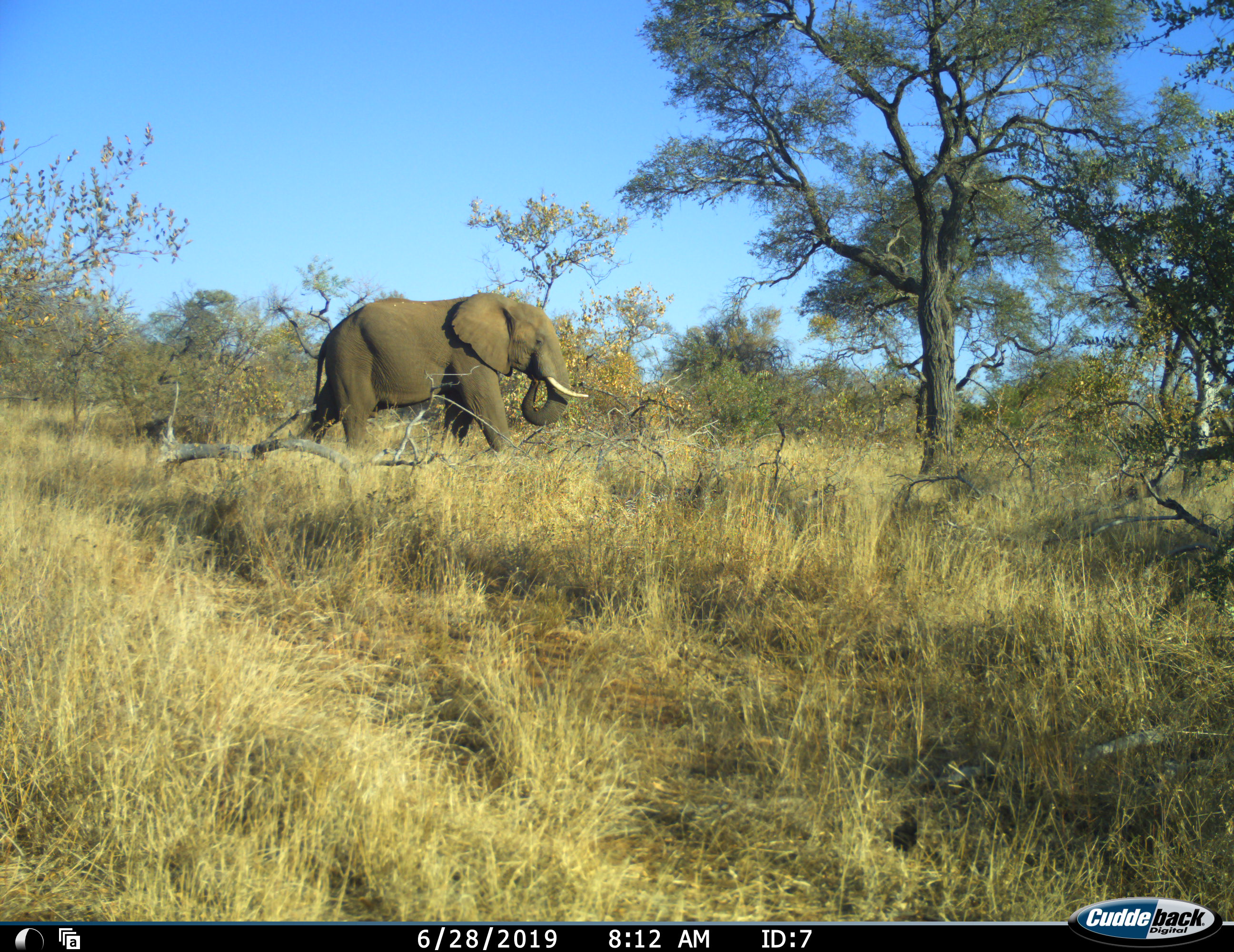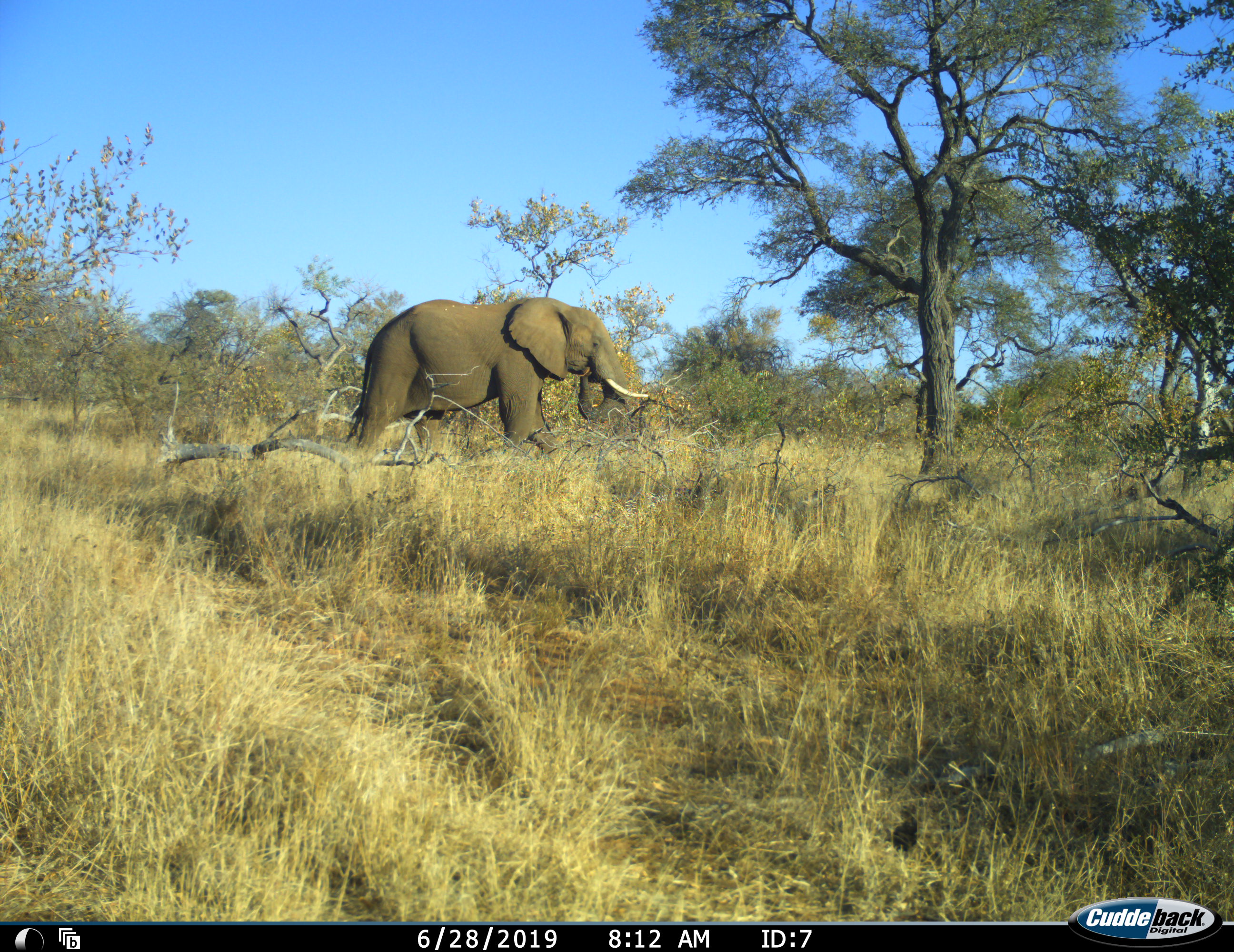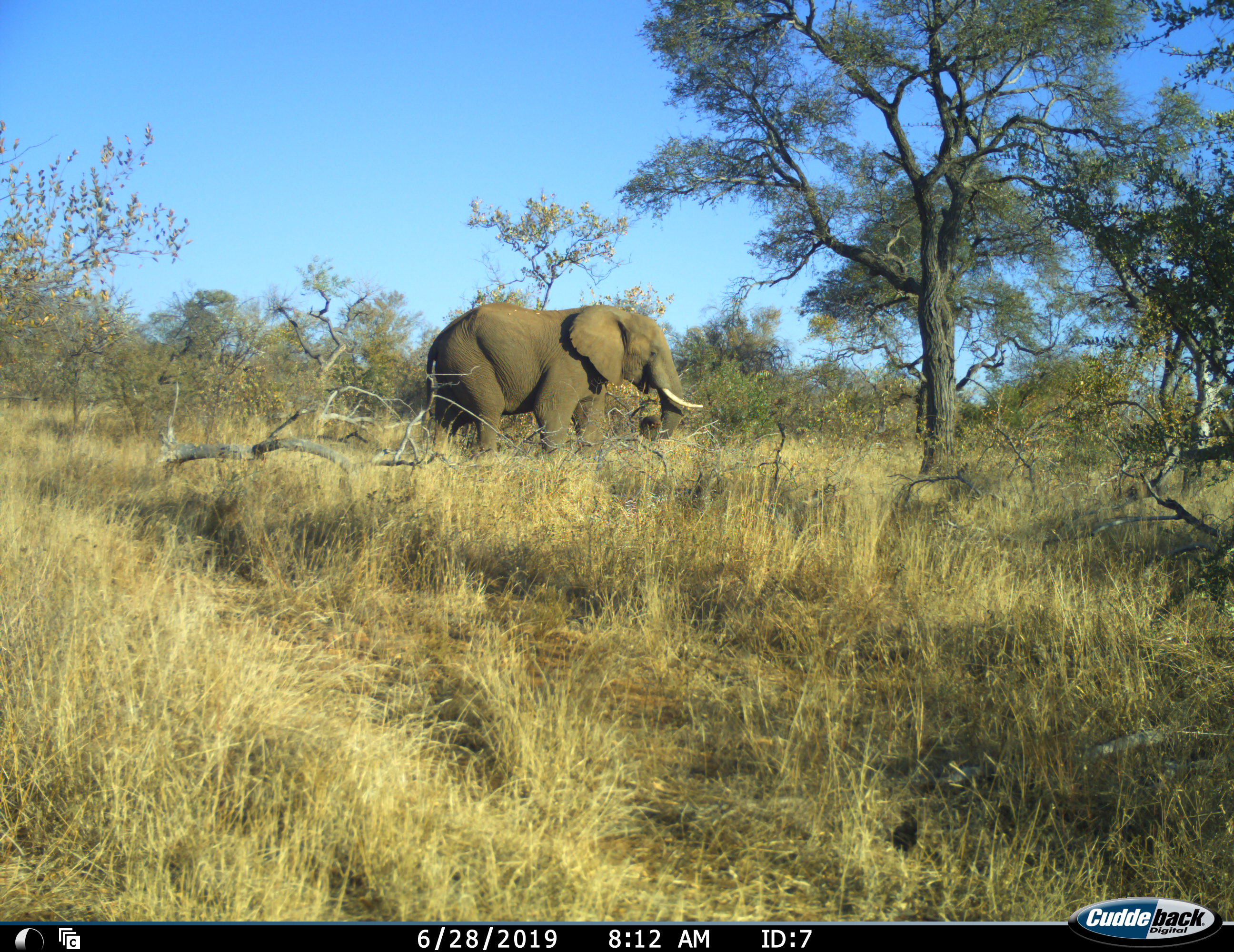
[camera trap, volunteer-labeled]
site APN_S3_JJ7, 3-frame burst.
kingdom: Animalia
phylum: Chordata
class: Mammalia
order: Proboscidea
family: Elephantidae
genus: Loxodonta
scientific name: Loxodonta africana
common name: african bush elephant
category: elephant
Elephant (african bush elephant) (Loxodonta africana), count 1. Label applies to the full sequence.